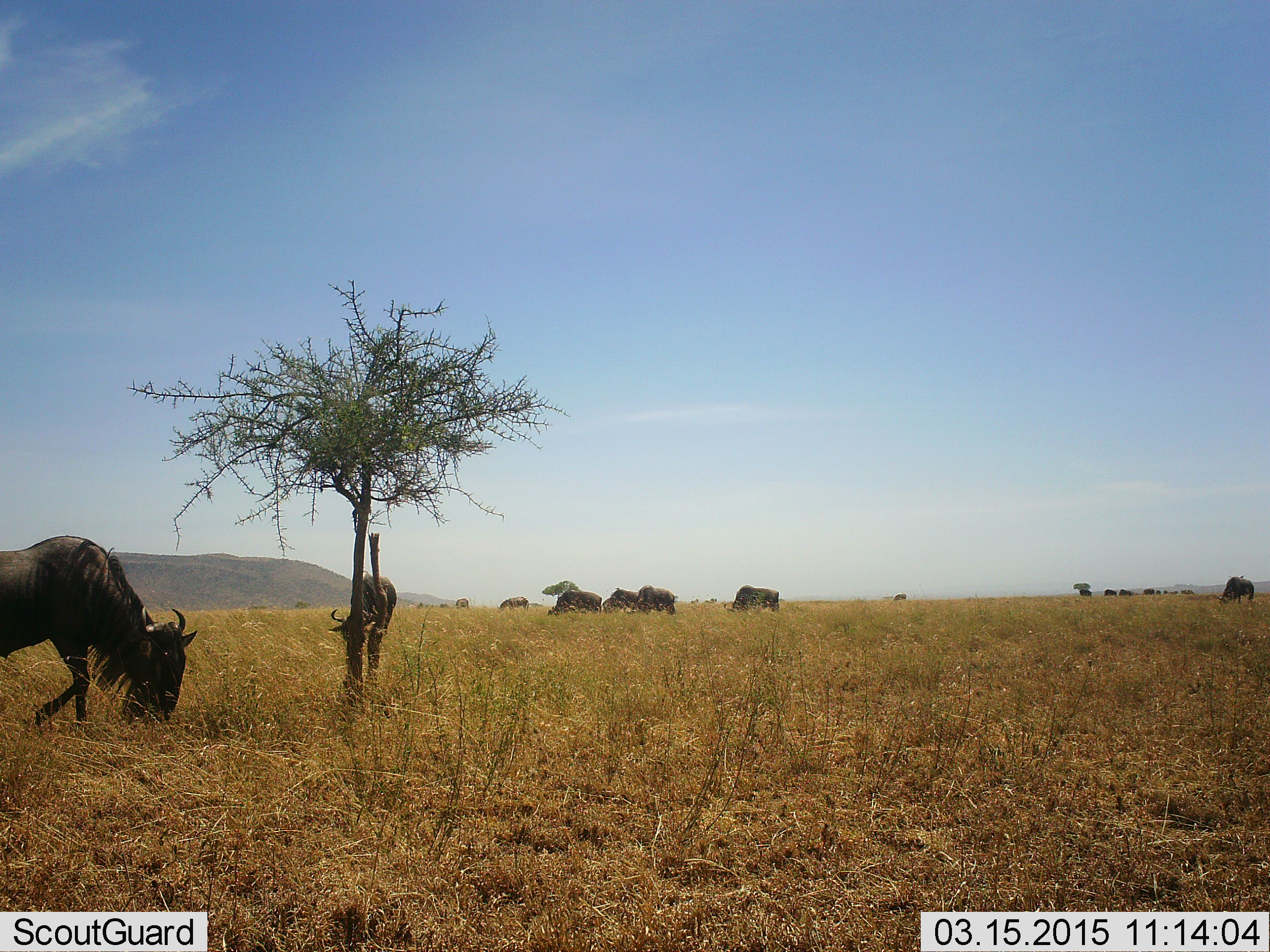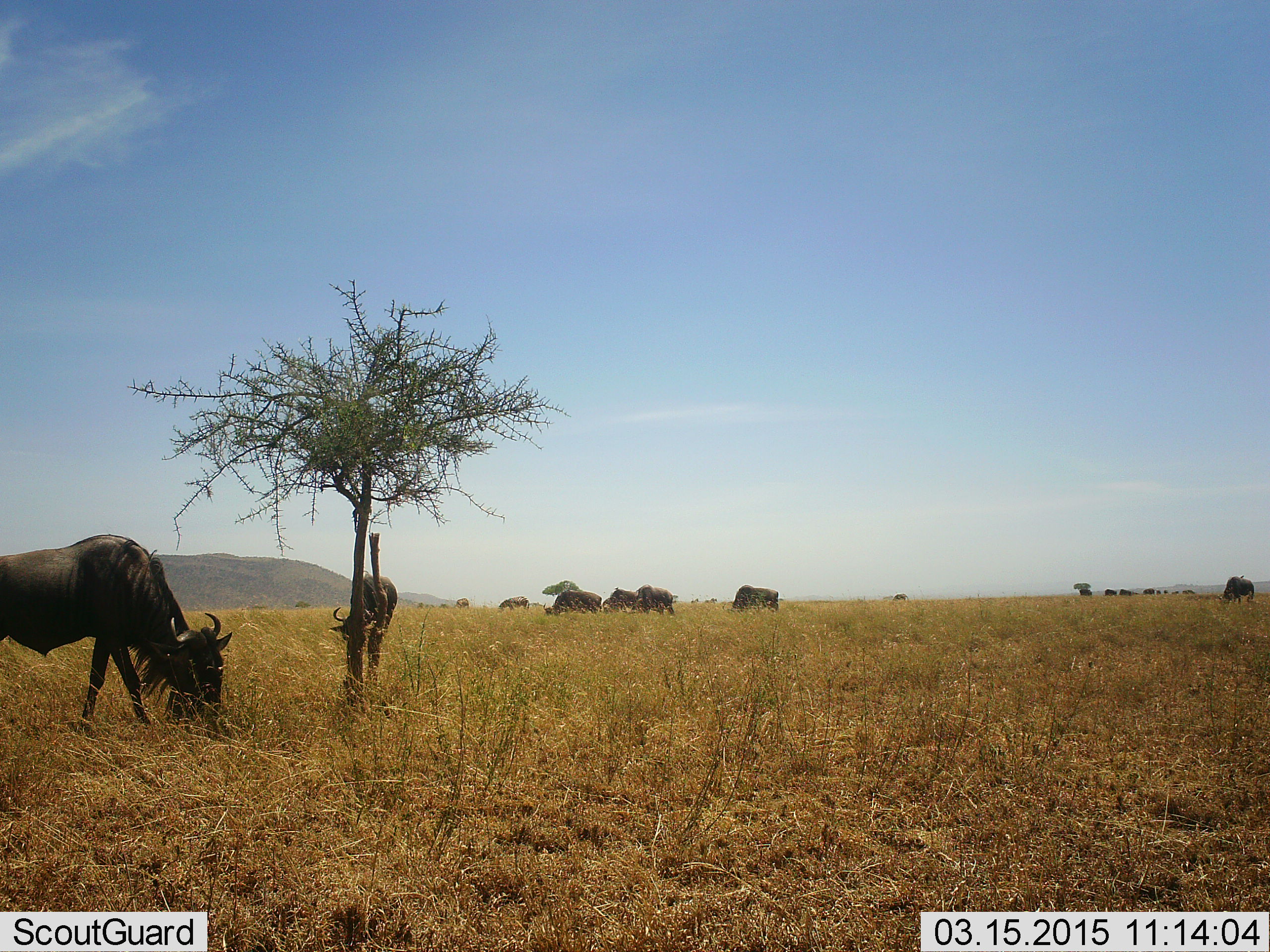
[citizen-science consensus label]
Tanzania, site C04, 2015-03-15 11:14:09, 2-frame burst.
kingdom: Animalia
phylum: Chordata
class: Mammalia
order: Artiodactyla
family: Bovidae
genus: Connochaetes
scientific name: Connochaetes taurinus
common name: blue wildebeest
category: wildebeest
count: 11-50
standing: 70%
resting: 10%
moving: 50%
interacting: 10%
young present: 10%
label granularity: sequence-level